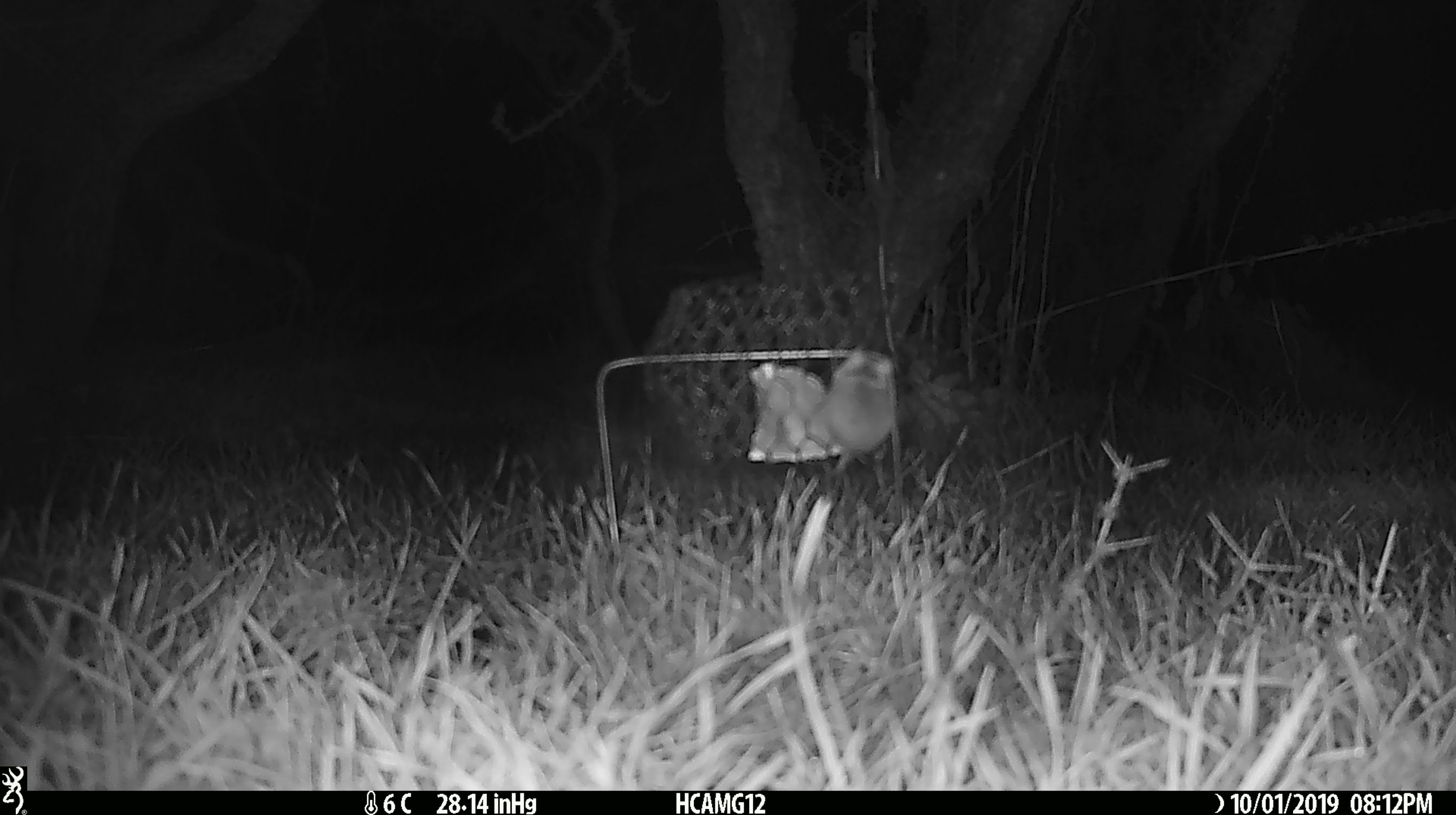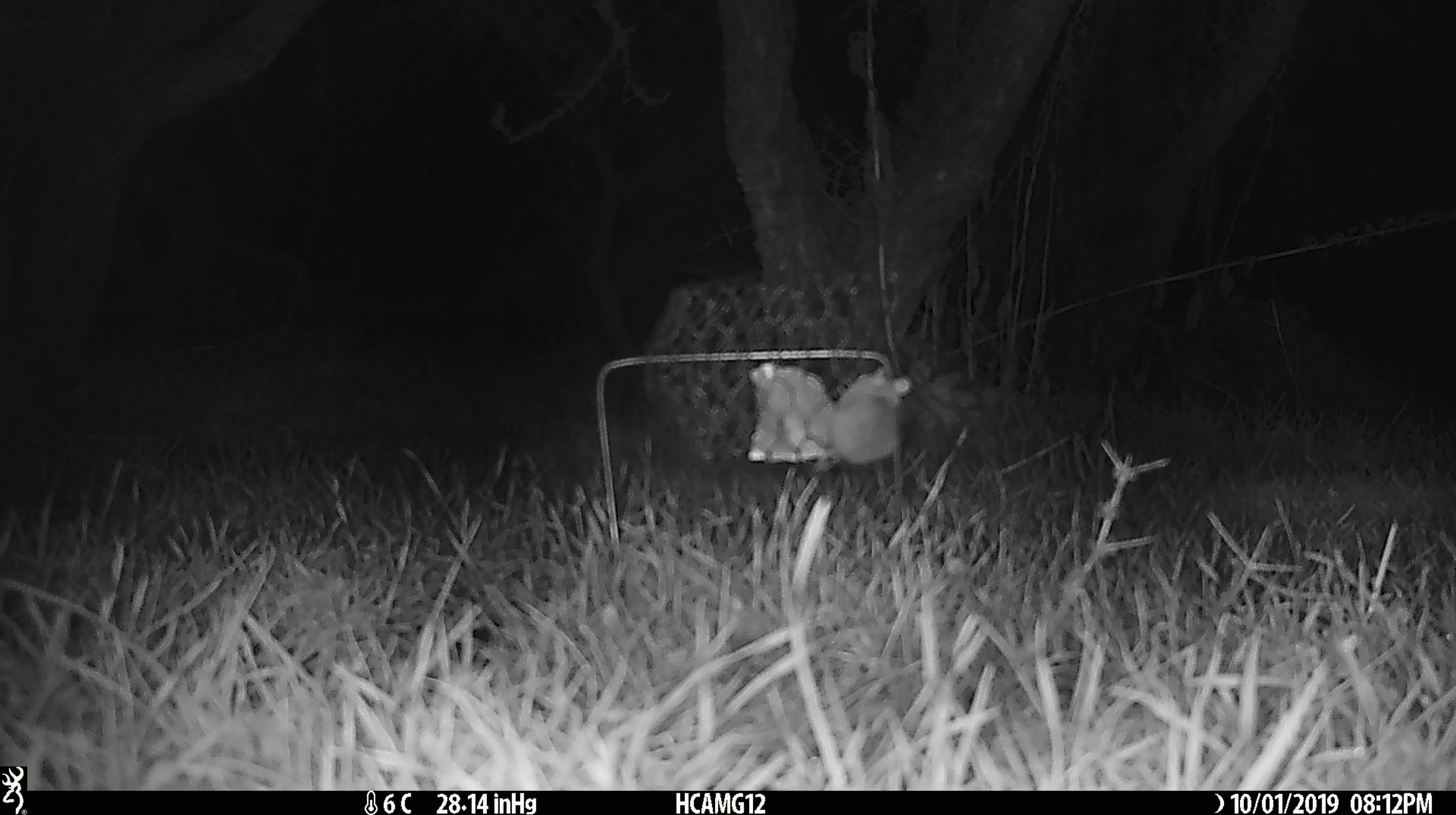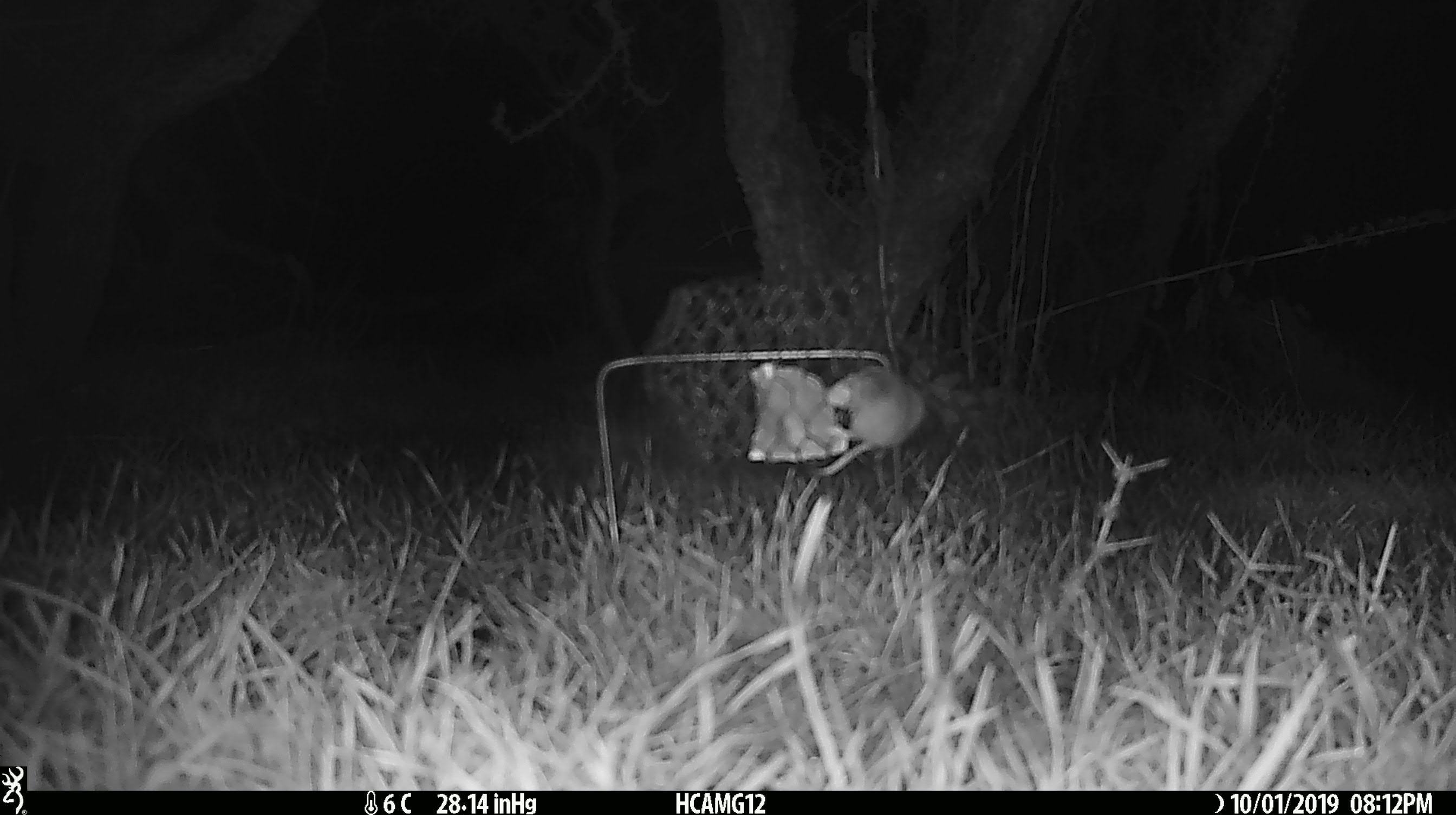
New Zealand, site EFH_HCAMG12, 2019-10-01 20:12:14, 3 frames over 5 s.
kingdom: Animalia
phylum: Chordata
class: Mammalia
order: Rodentia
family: Muridae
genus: Mus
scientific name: Mus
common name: mouse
Mouse (Mus).